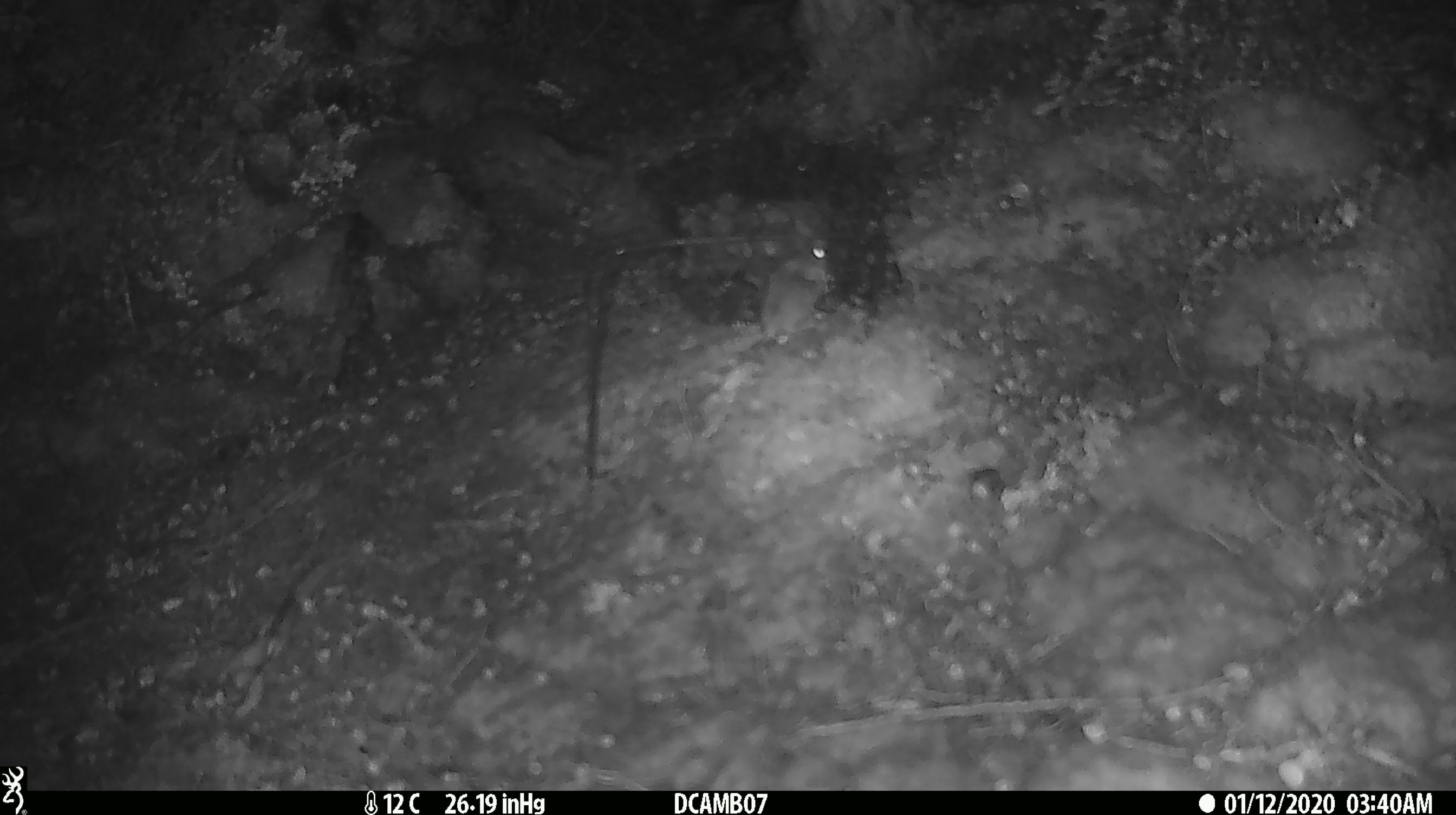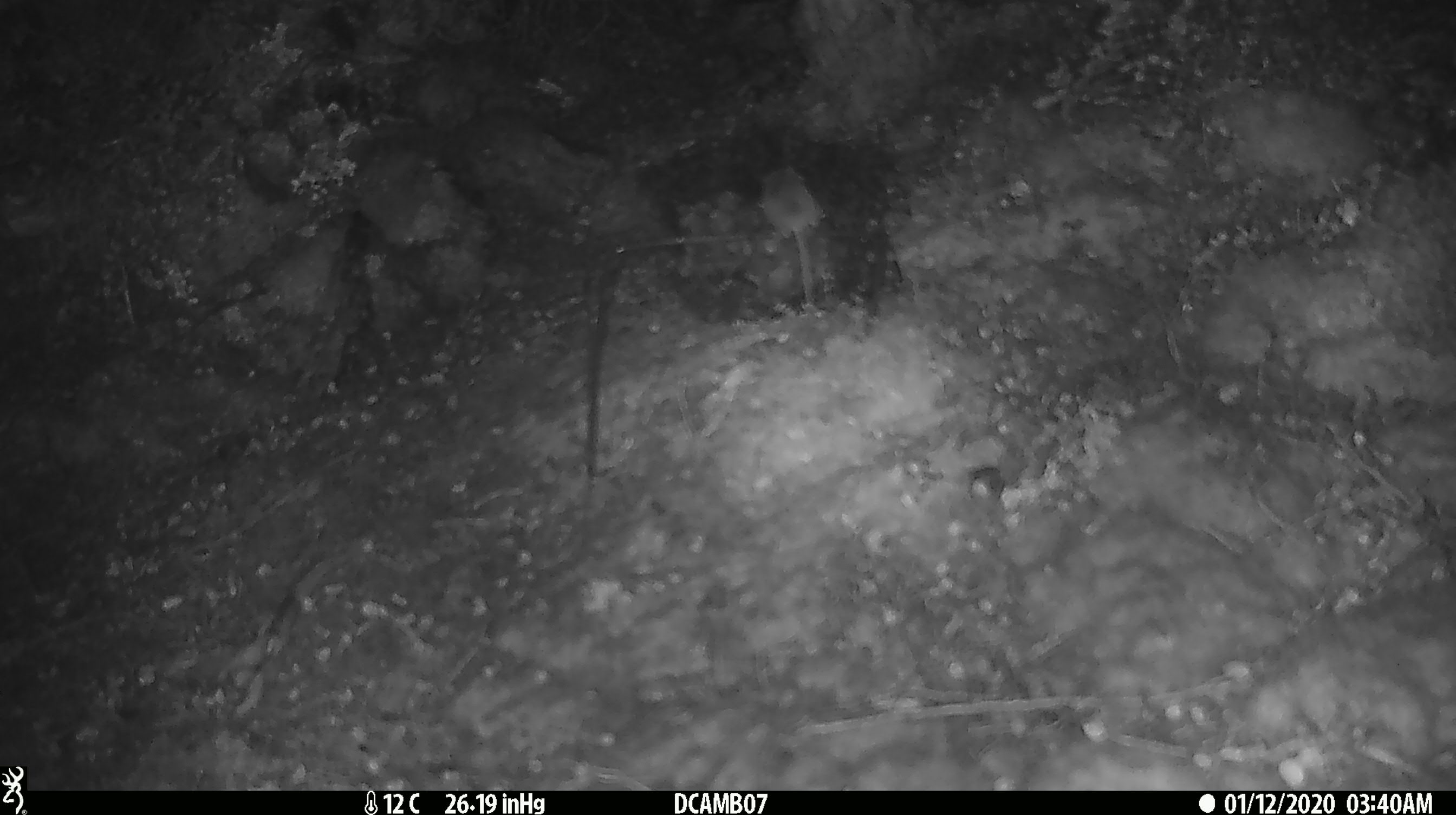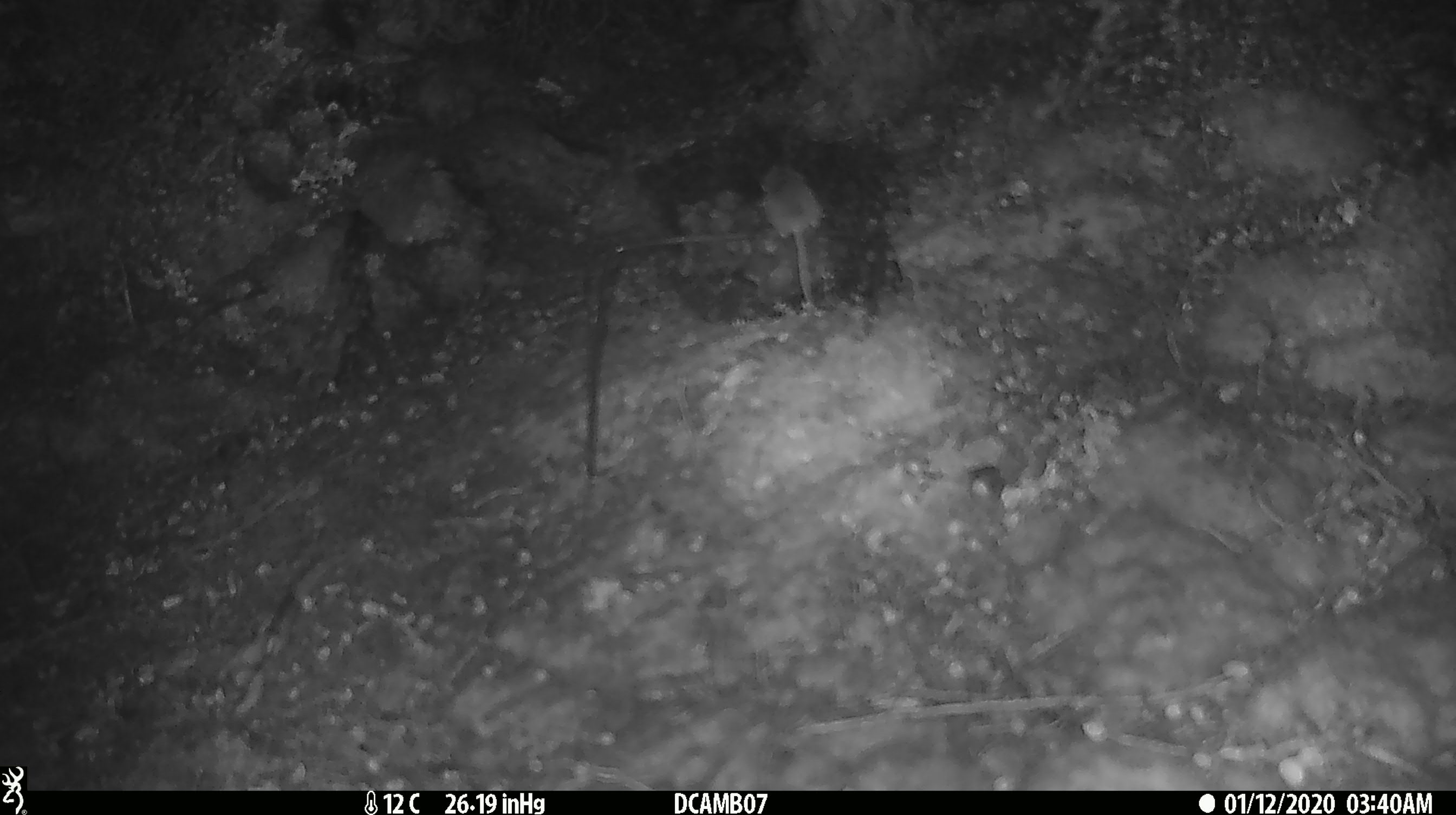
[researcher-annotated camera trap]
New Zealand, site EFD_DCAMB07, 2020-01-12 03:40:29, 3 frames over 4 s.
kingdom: Animalia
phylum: Chordata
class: Mammalia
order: Rodentia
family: Muridae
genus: Mus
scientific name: Mus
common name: mouse